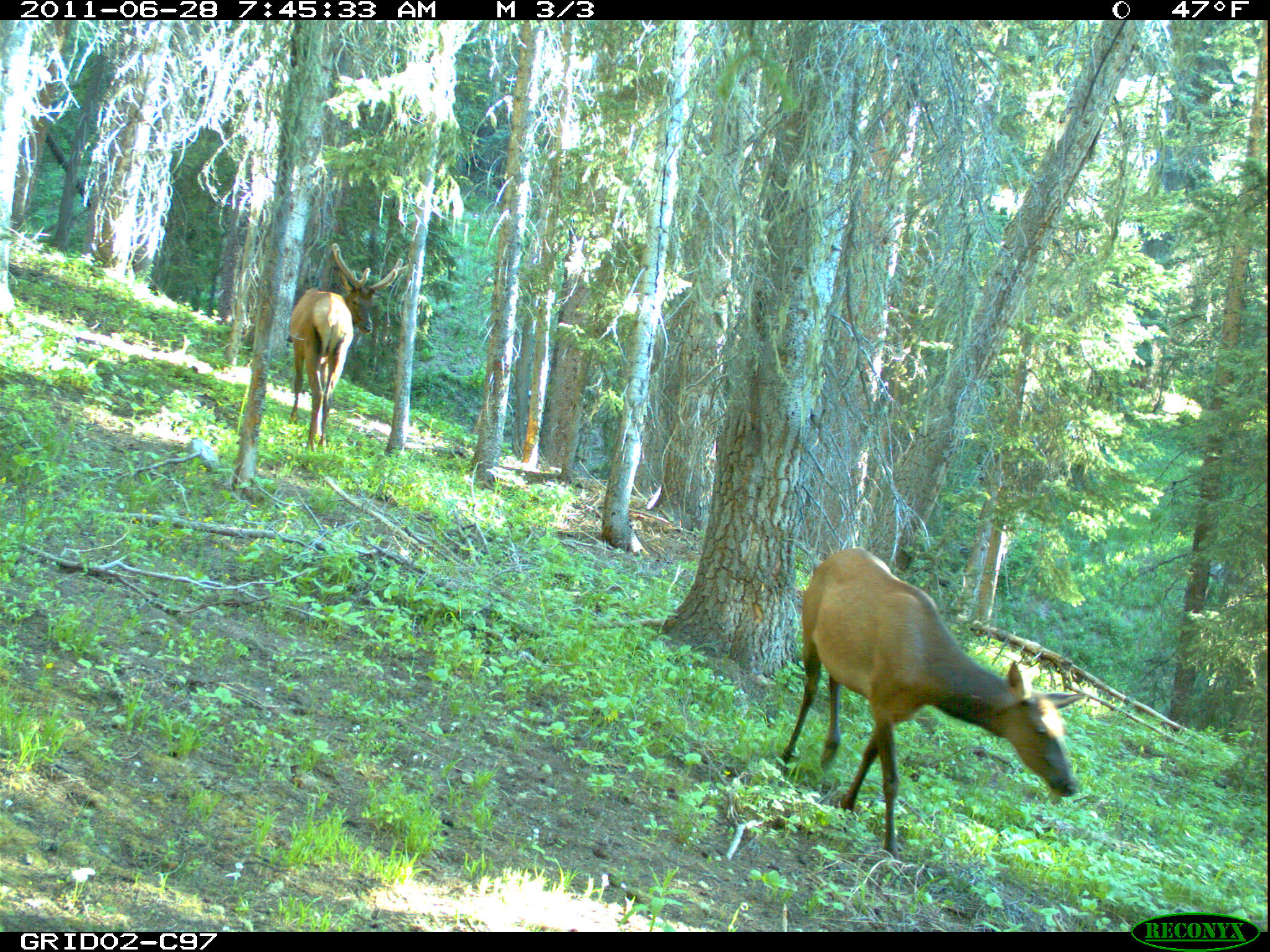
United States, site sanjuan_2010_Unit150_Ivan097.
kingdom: Animalia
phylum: Chordata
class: Mammalia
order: Artiodactyla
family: Cervidae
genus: Cervus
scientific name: Cervus elaphus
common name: red deer